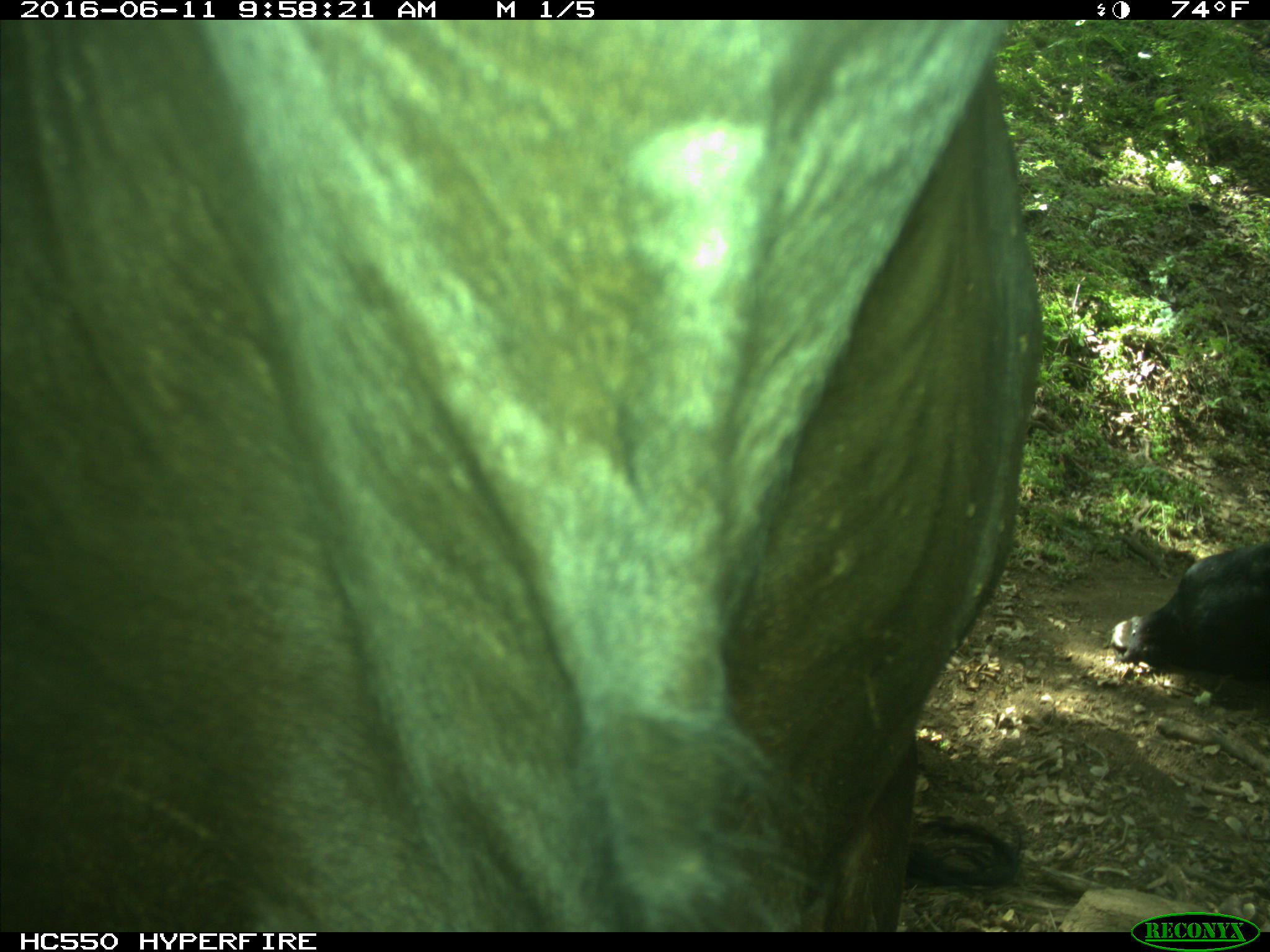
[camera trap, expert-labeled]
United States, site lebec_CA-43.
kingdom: Animalia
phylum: Chordata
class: Mammalia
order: Artiodactyla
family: Bovidae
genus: Bos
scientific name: Bos taurus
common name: domestic cow